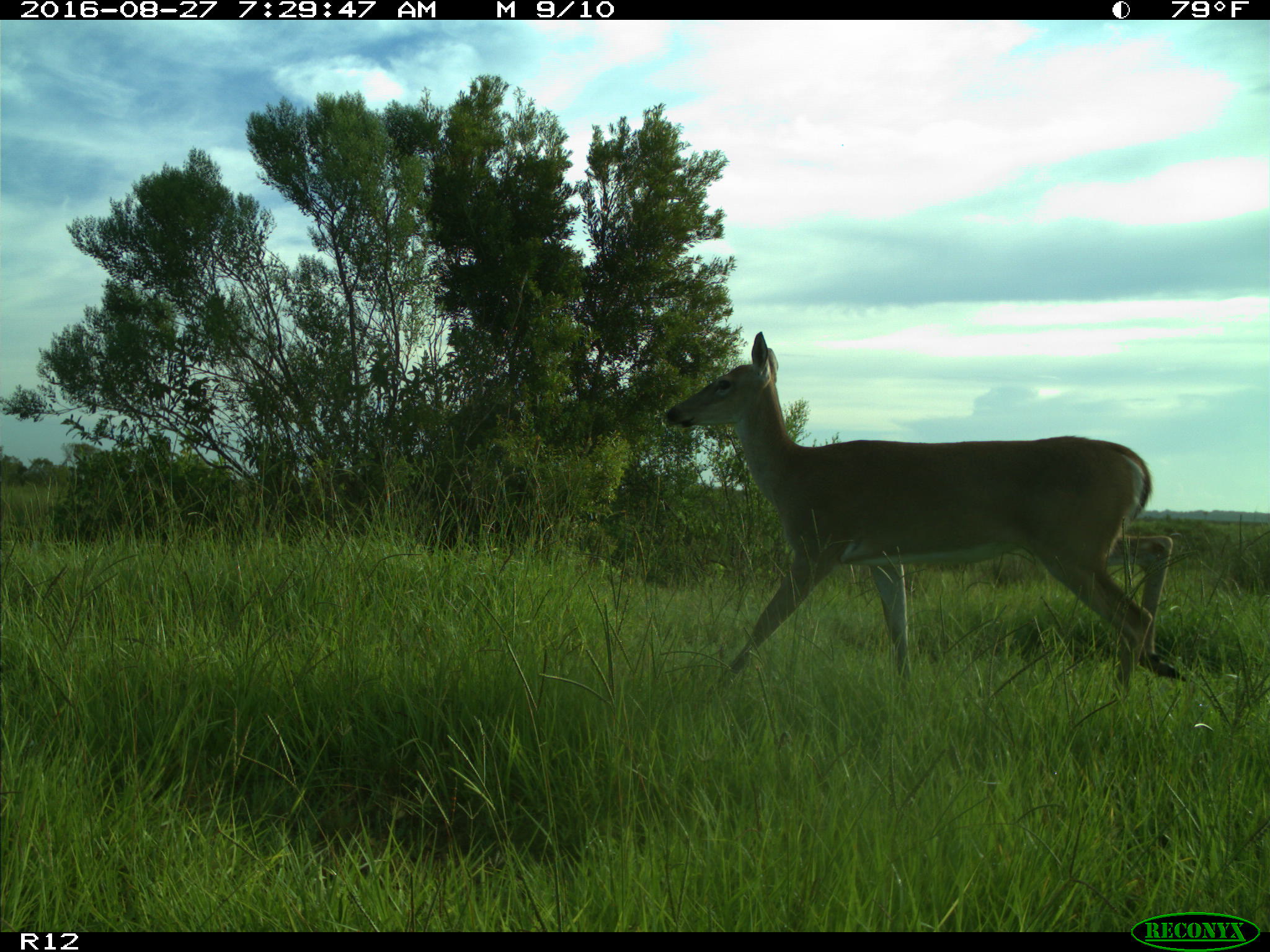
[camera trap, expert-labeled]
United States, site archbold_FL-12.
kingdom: Animalia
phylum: Chordata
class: Mammalia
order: Artiodactyla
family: Cervidae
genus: Odocoileus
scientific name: Odocoileus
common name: deer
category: unidentified deer